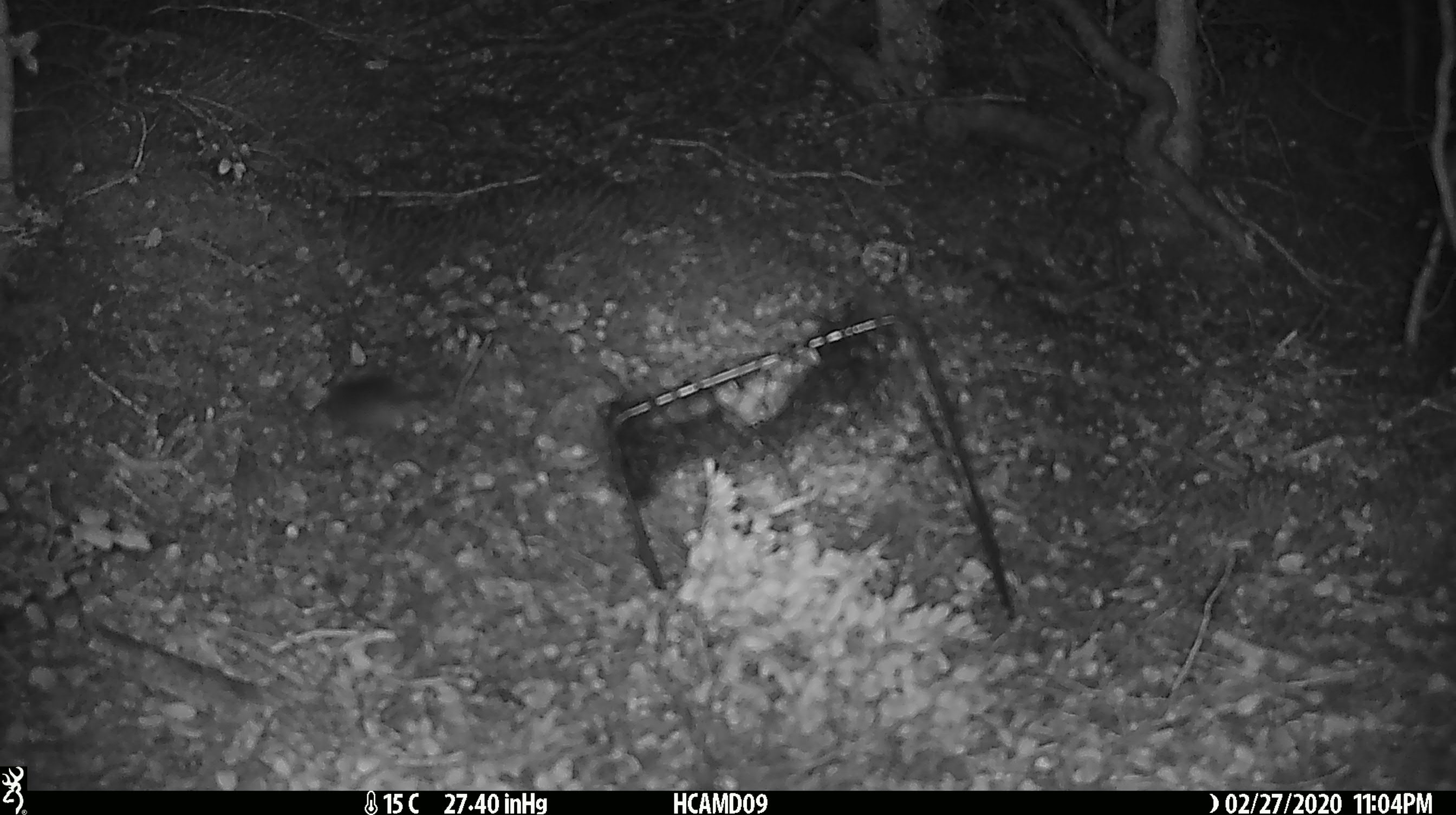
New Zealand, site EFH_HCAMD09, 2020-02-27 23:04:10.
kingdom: Animalia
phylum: Chordata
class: Mammalia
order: Rodentia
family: Muridae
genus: Mus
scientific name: Mus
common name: mouse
Mouse (Mus).